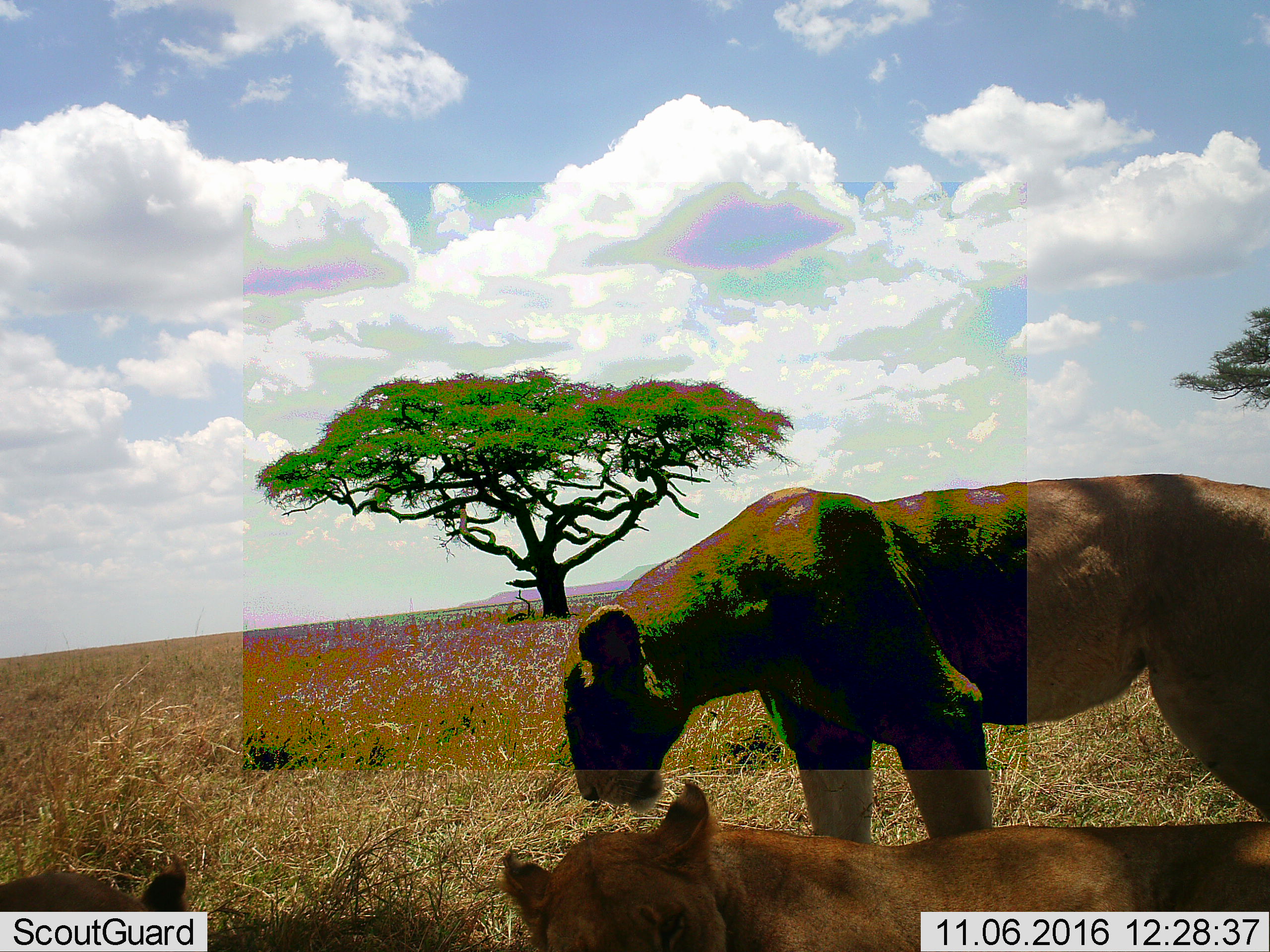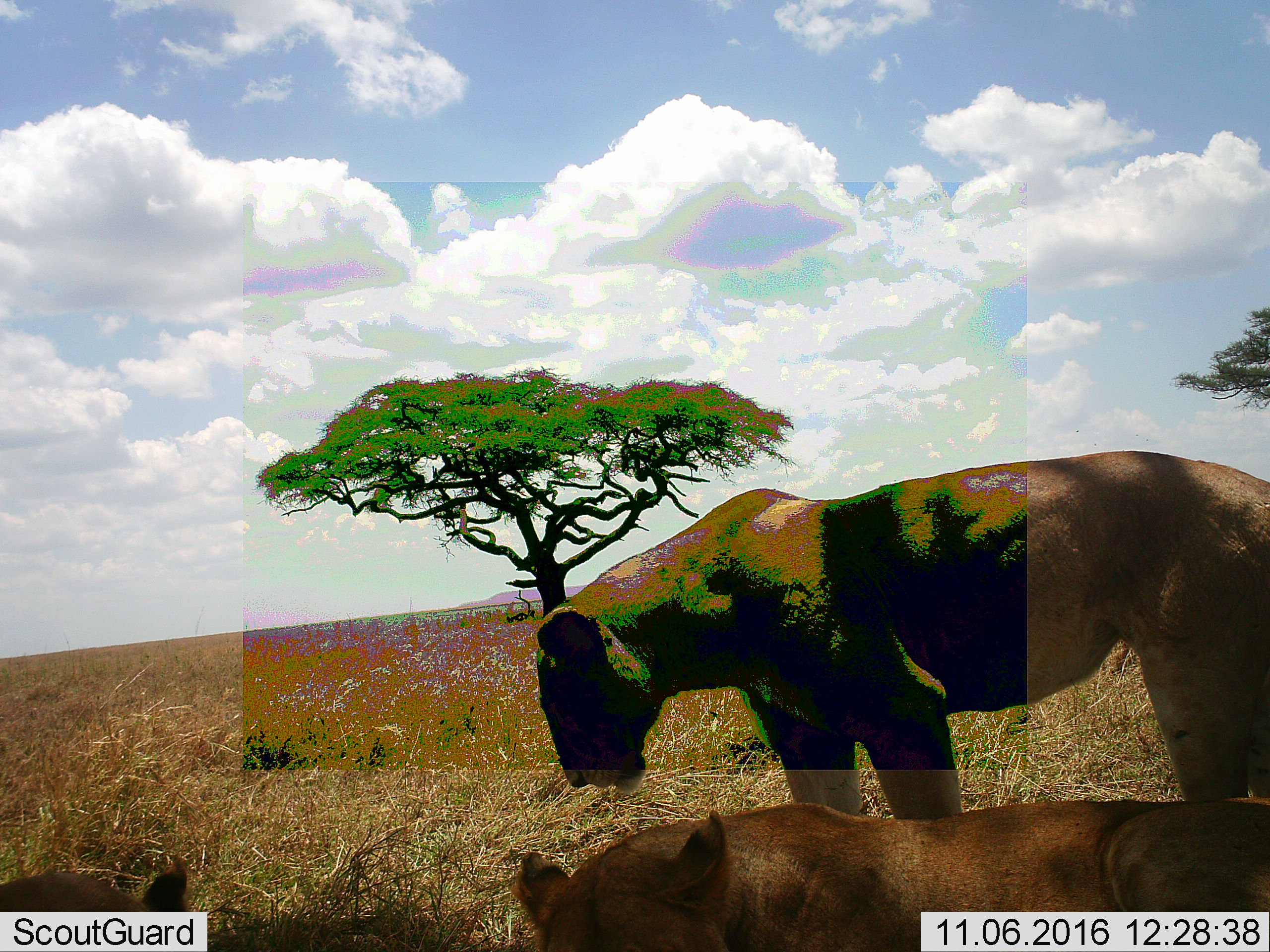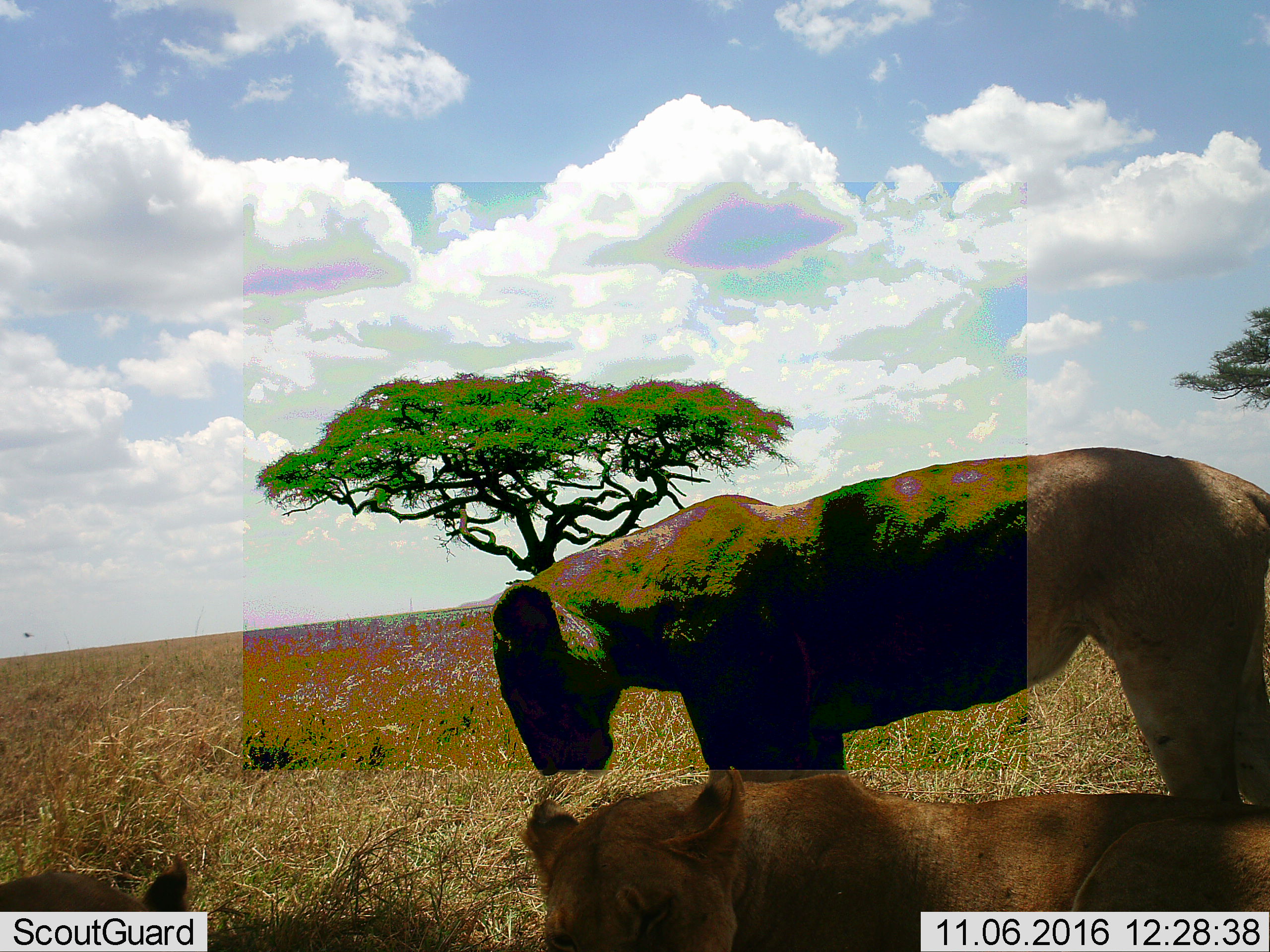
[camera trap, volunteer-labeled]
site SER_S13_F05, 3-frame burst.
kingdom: Animalia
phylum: Chordata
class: Mammalia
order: Carnivora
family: Felidae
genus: Panthera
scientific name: Panthera leo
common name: lion female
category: lionfemale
Lionfemale (lion female) (Panthera leo), count 3. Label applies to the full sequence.